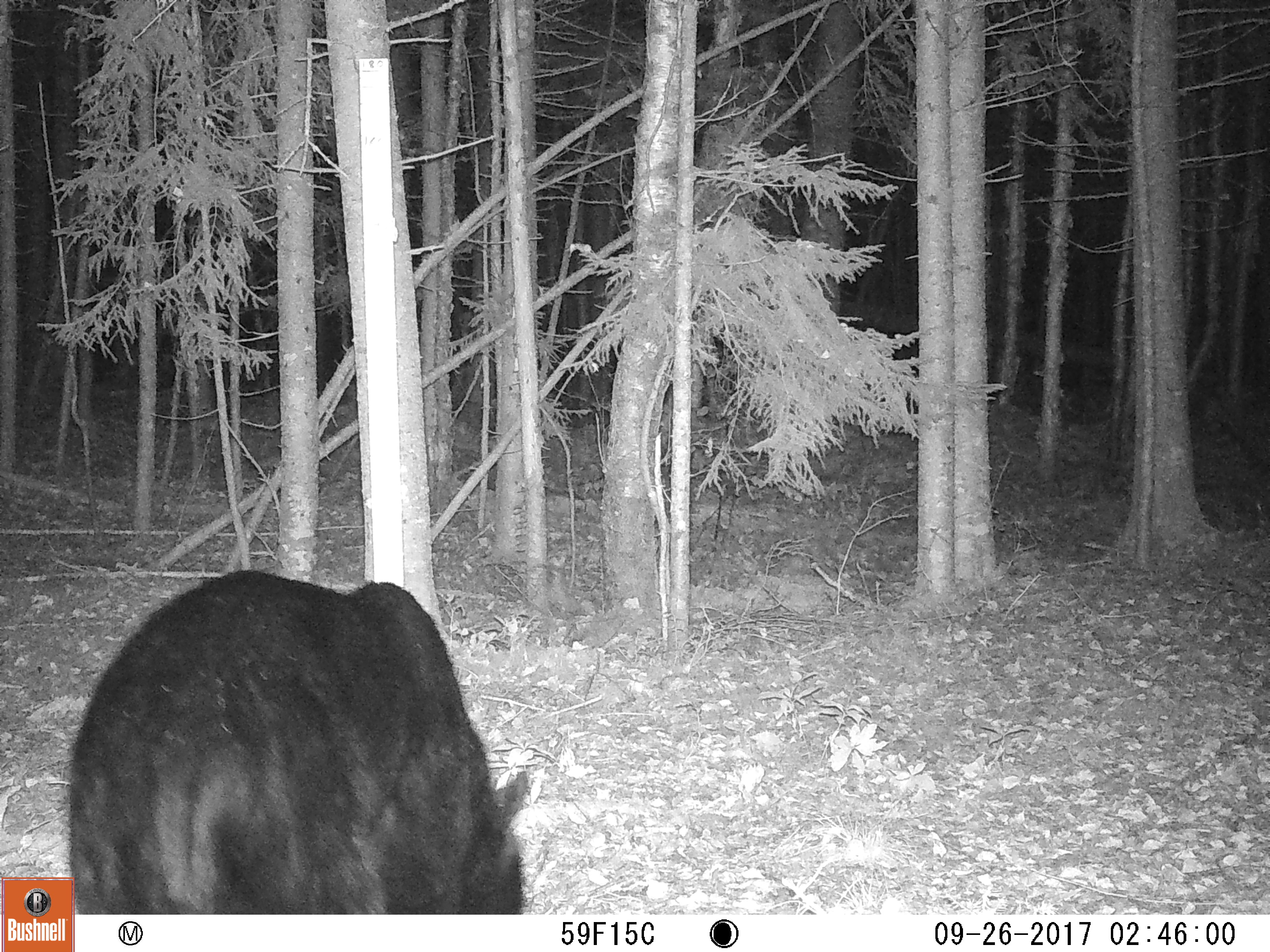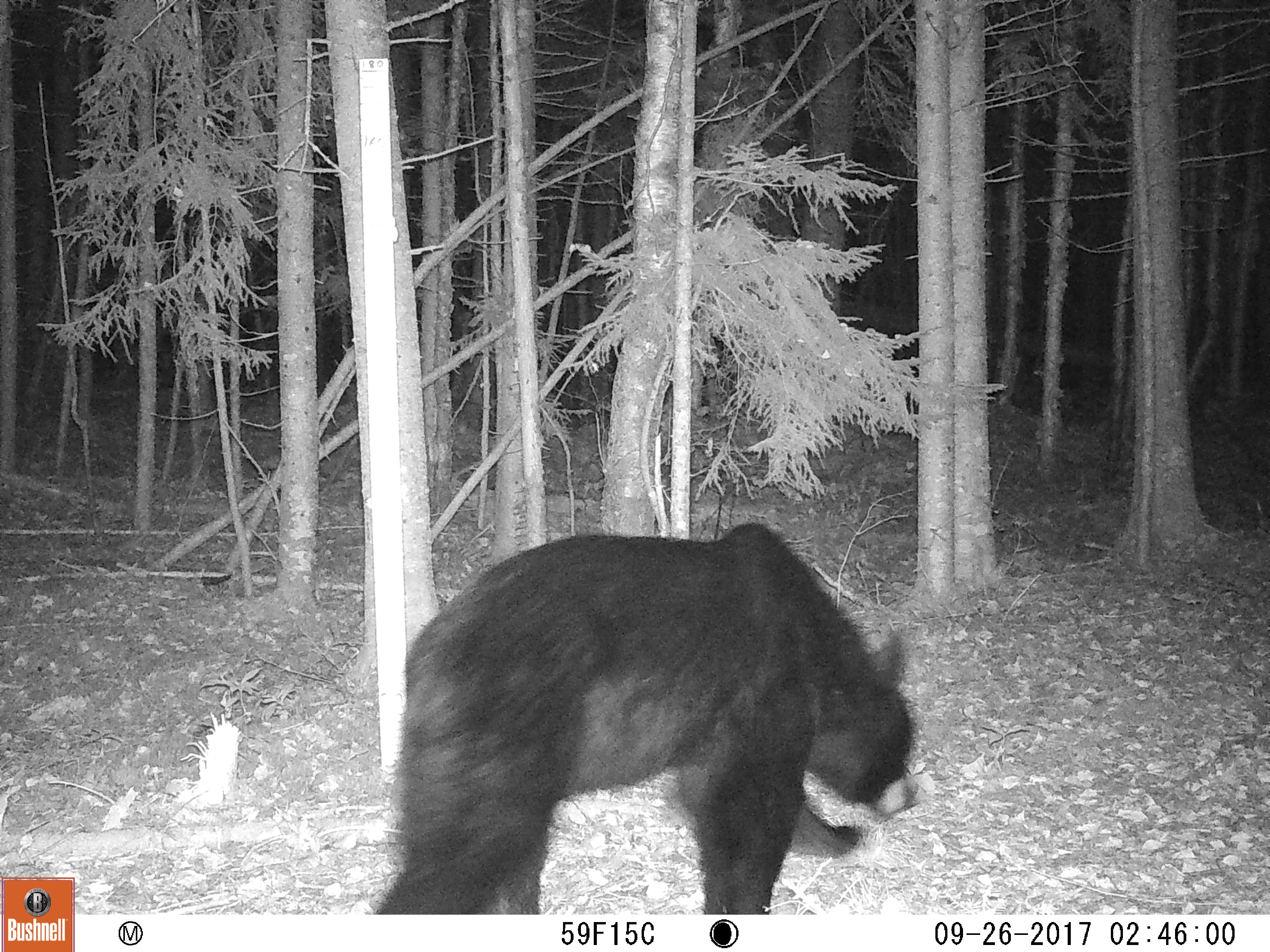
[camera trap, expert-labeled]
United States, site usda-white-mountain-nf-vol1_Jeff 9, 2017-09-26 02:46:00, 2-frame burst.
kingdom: Animalia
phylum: Chordata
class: Mammalia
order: Carnivora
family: Ursidae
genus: Ursus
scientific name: Ursus americanus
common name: black bear